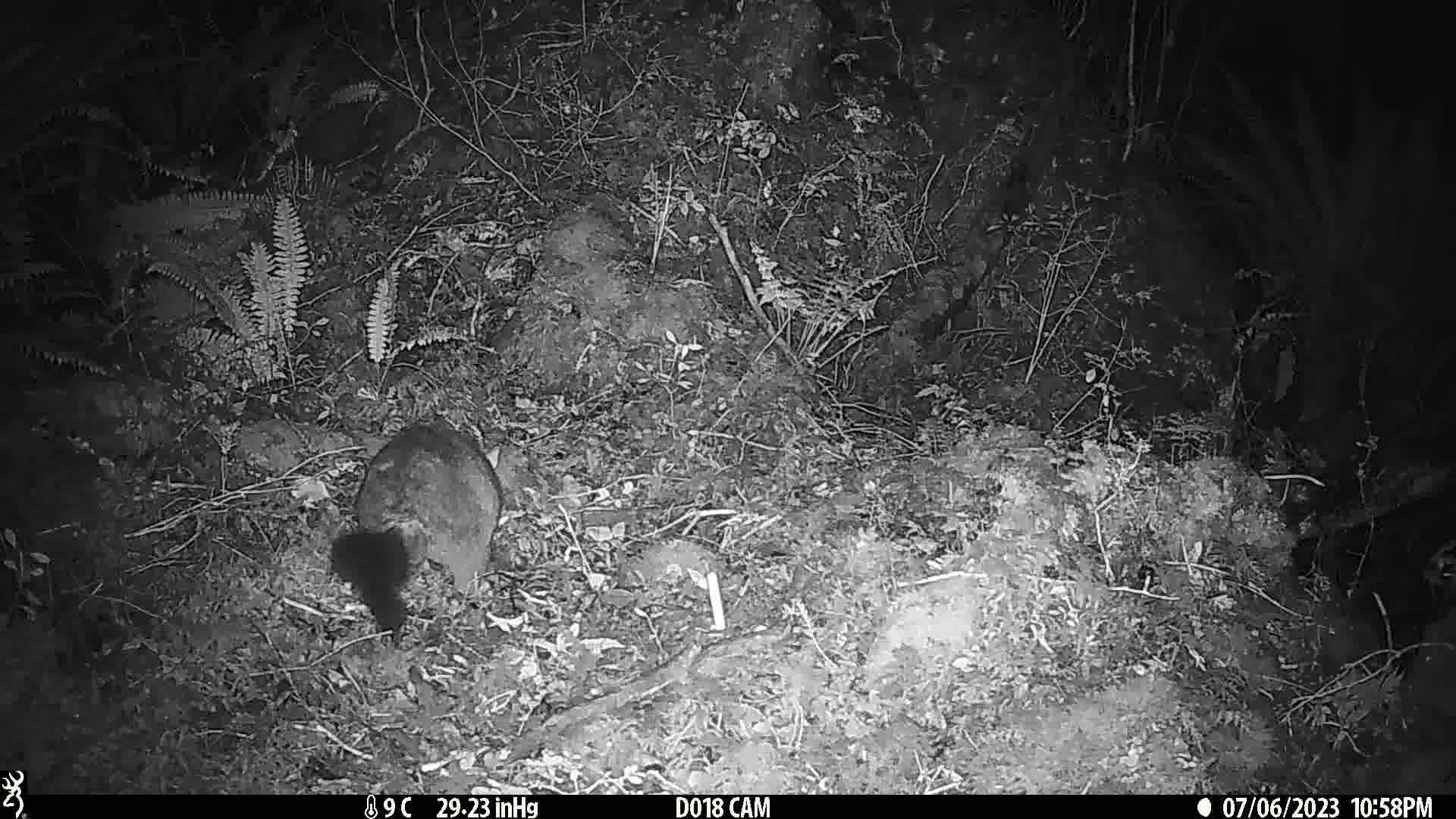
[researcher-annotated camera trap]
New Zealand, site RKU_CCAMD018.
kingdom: Animalia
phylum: Chordata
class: Mammalia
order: Diprotodontia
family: Phalangeridae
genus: Trichosurus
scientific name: Trichosurus vulpecula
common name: common brushtail possum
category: possum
Possum (common brushtail possum) (Trichosurus vulpecula).